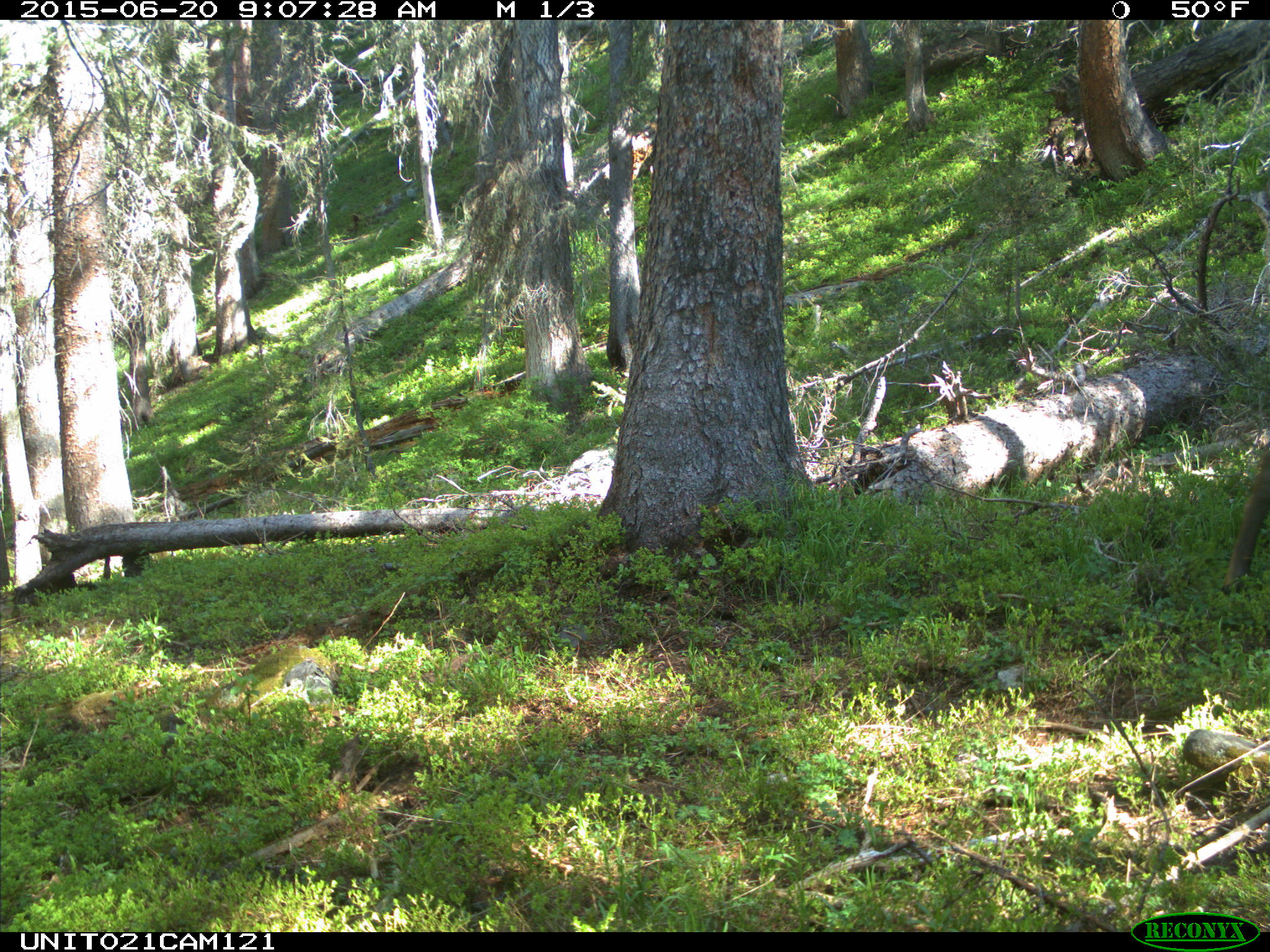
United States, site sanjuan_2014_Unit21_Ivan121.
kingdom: Animalia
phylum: Chordata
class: Mammalia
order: Artiodactyla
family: Cervidae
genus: Cervus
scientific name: Cervus elaphus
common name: red deer